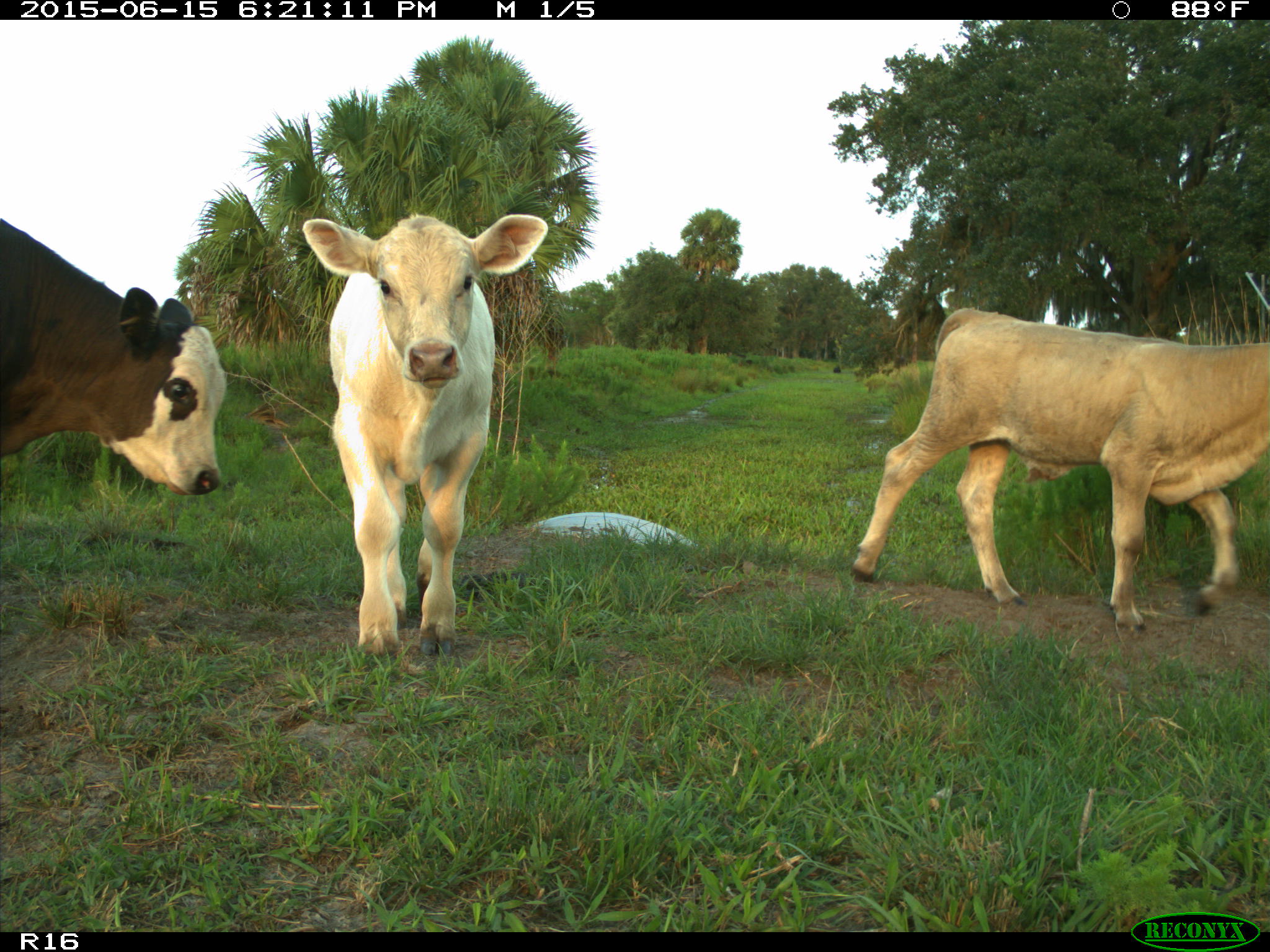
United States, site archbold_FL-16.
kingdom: Animalia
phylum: Chordata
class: Mammalia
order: Artiodactyla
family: Bovidae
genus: Bos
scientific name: Bos taurus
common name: domestic cow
Bos taurus (domestic cow).